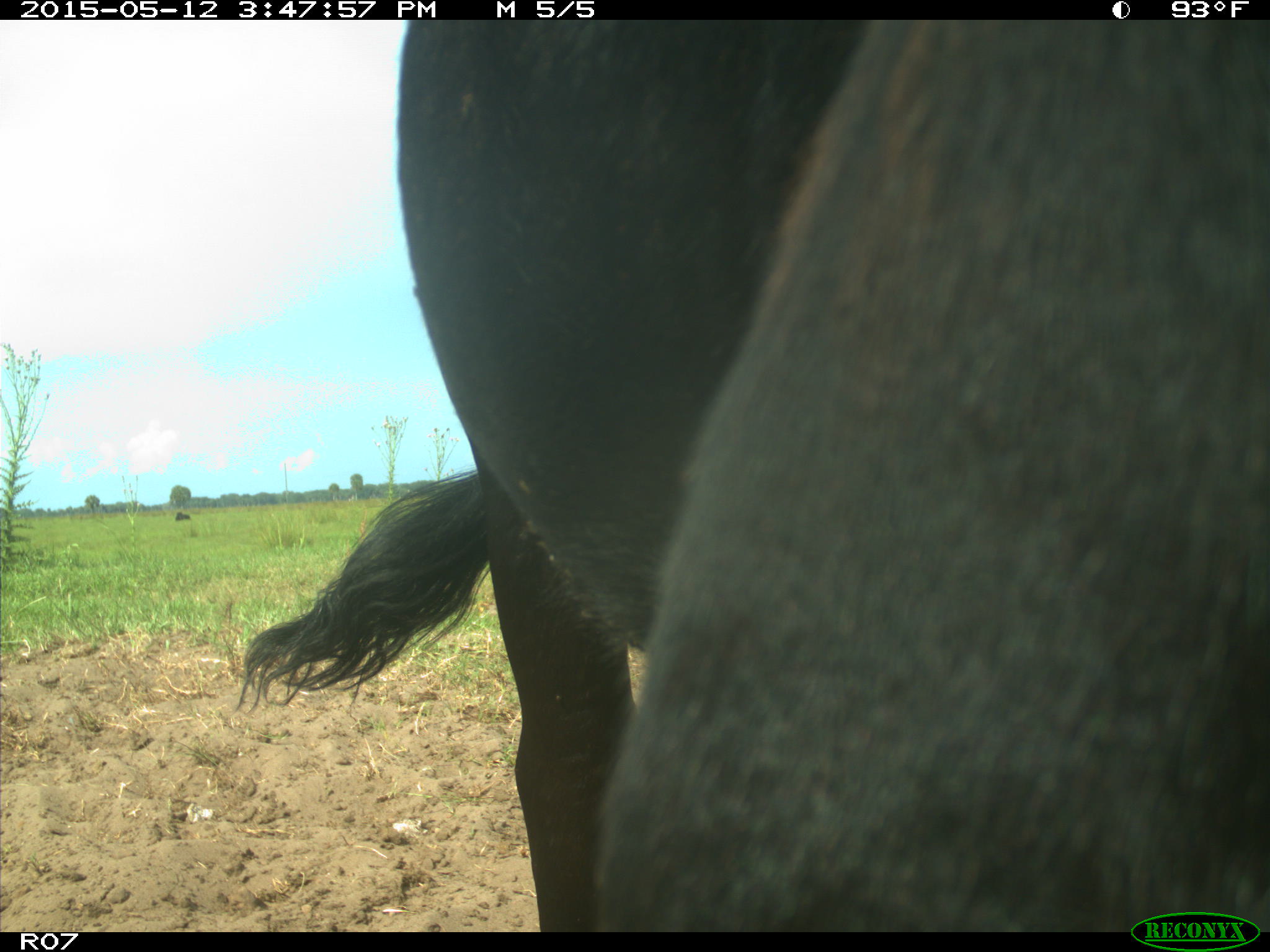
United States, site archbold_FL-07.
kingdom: Animalia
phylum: Chordata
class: Mammalia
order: Artiodactyla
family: Bovidae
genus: Bos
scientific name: Bos taurus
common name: domestic cow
Bos taurus (domestic cow).